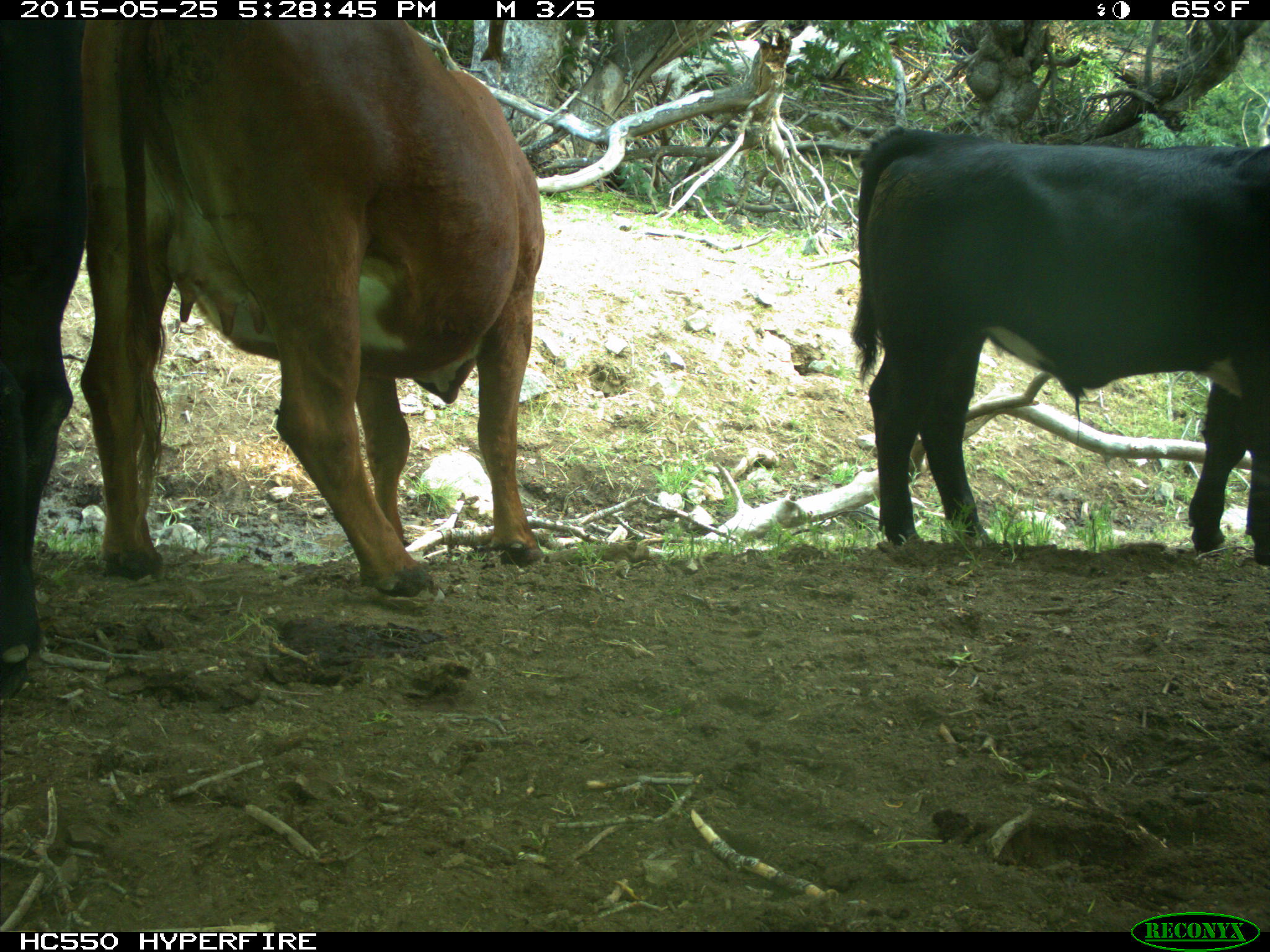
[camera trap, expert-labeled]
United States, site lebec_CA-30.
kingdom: Animalia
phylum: Chordata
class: Mammalia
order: Artiodactyla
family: Bovidae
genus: Bos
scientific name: Bos taurus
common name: domestic cow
Bos taurus (domestic cow).